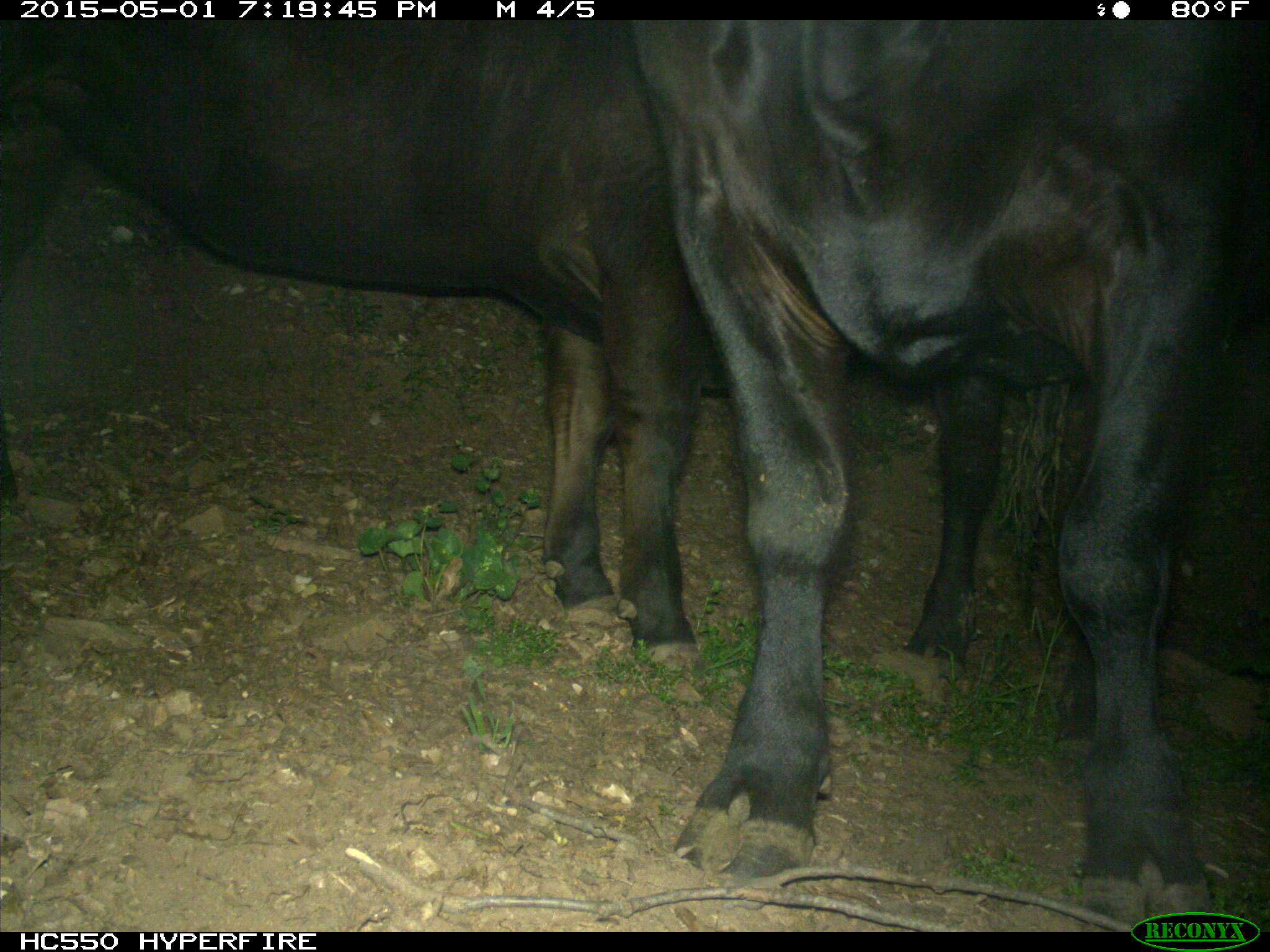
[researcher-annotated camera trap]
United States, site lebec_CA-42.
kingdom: Animalia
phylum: Chordata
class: Mammalia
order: Artiodactyla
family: Bovidae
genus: Bos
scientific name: Bos taurus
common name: domestic cow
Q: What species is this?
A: Bos taurus (domestic cow).